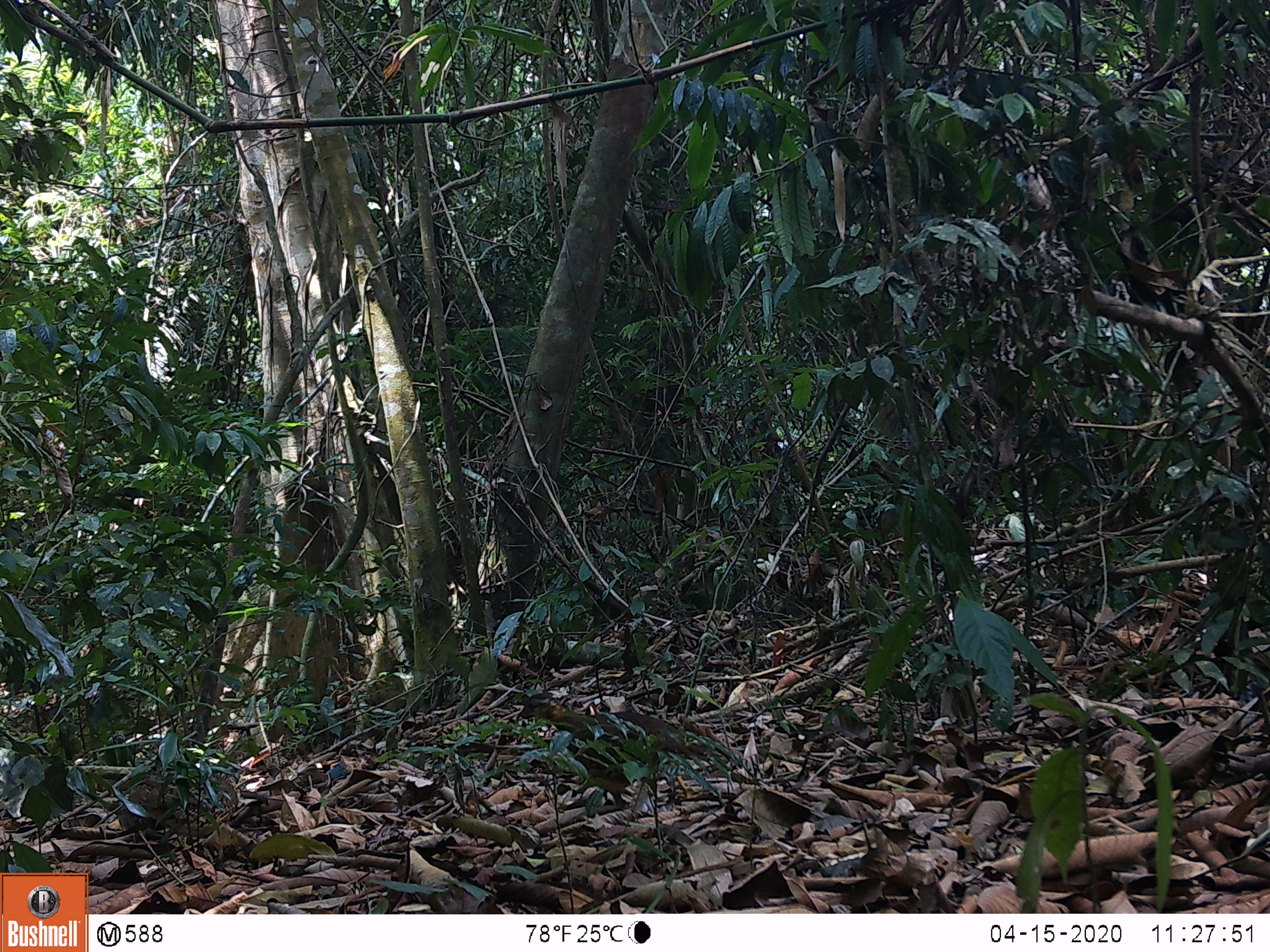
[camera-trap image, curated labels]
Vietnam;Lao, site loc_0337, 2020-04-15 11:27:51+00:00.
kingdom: Animalia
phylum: Chordata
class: Aves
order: Galliformes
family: Phasianidae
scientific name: Phasianidae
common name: partridge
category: unidentified partridge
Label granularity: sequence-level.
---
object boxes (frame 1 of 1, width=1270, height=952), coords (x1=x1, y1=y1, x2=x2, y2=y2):
unidentified partridge: (x1=514, y1=690, x2=709, y2=811)